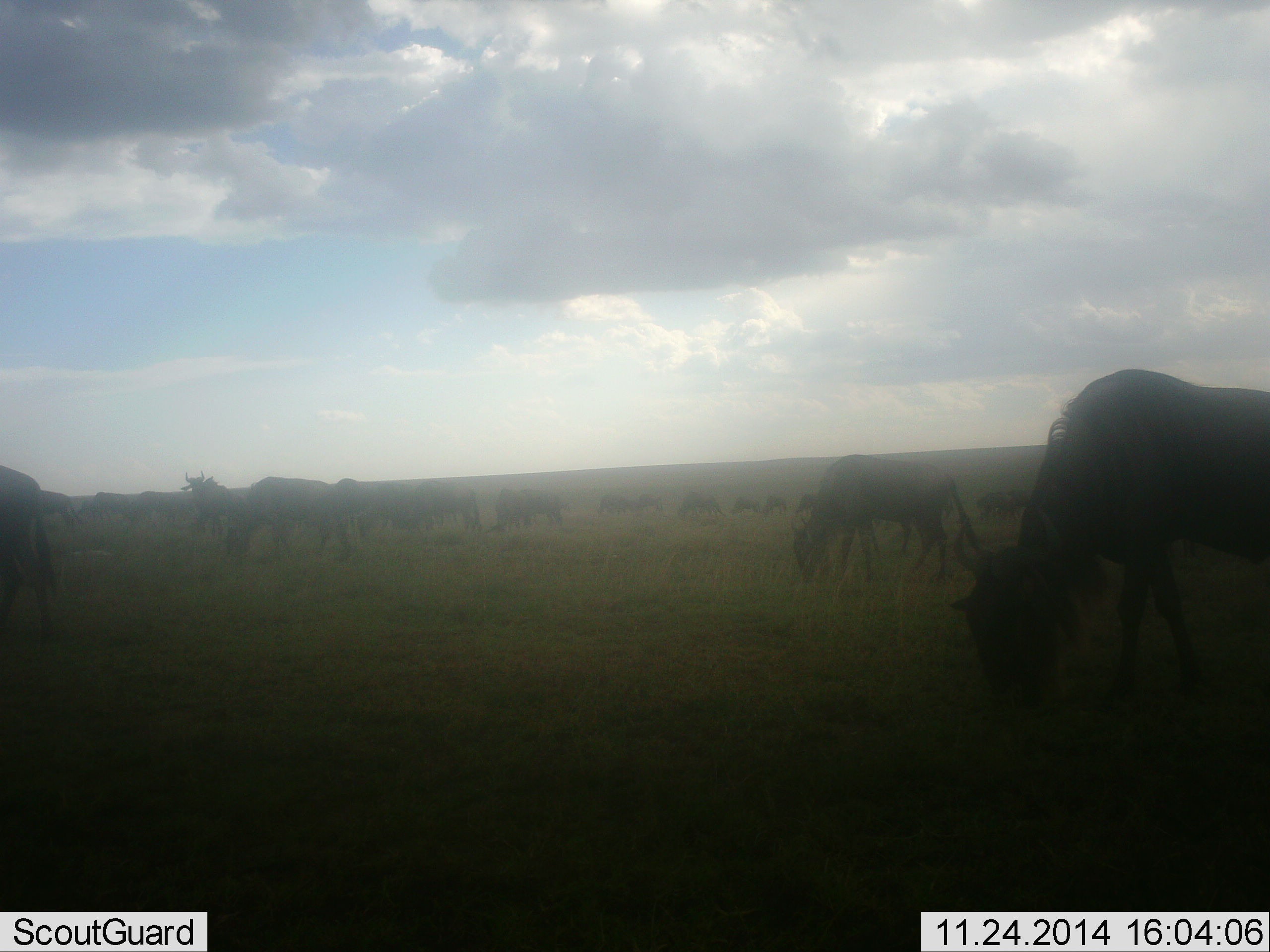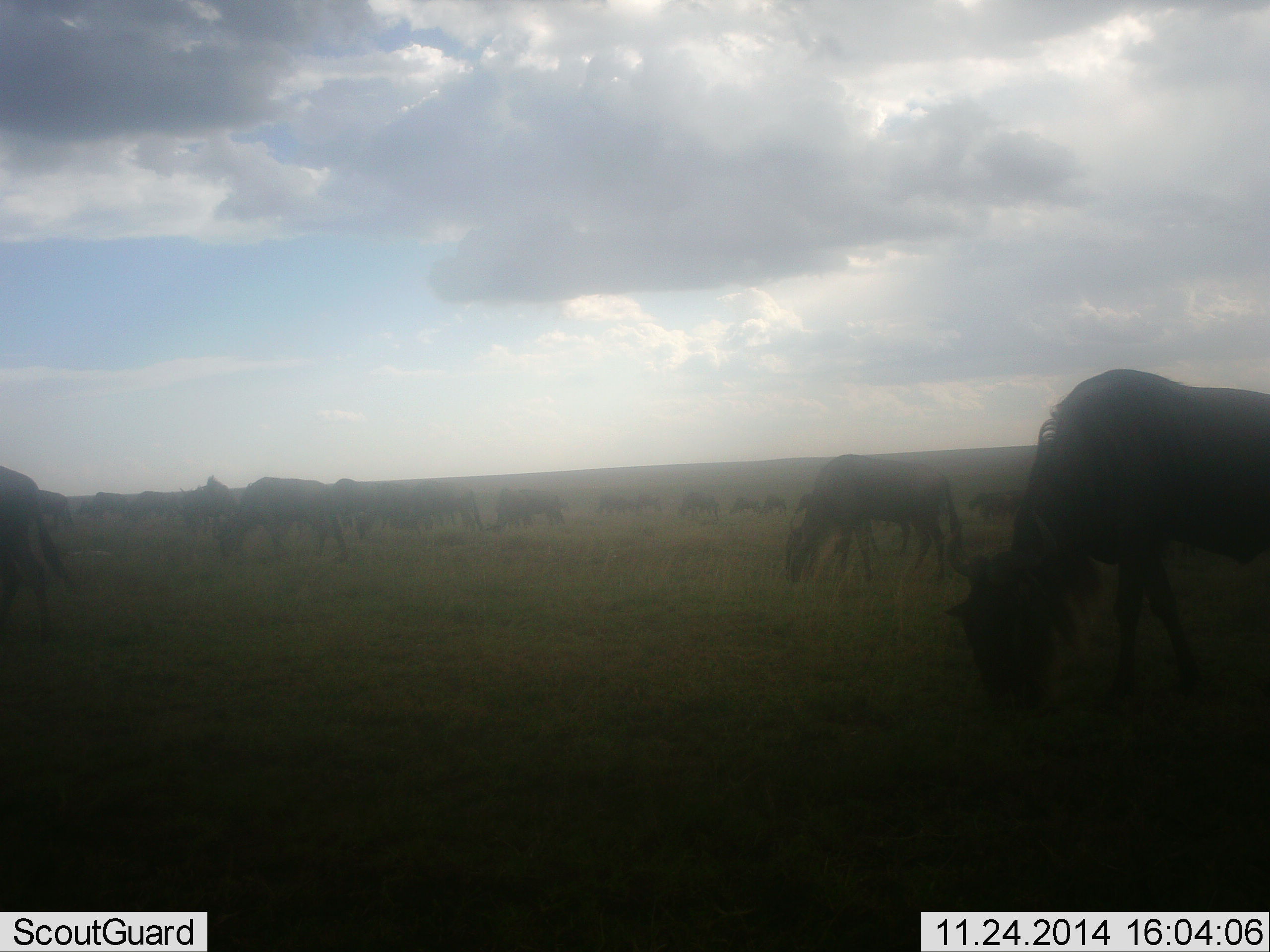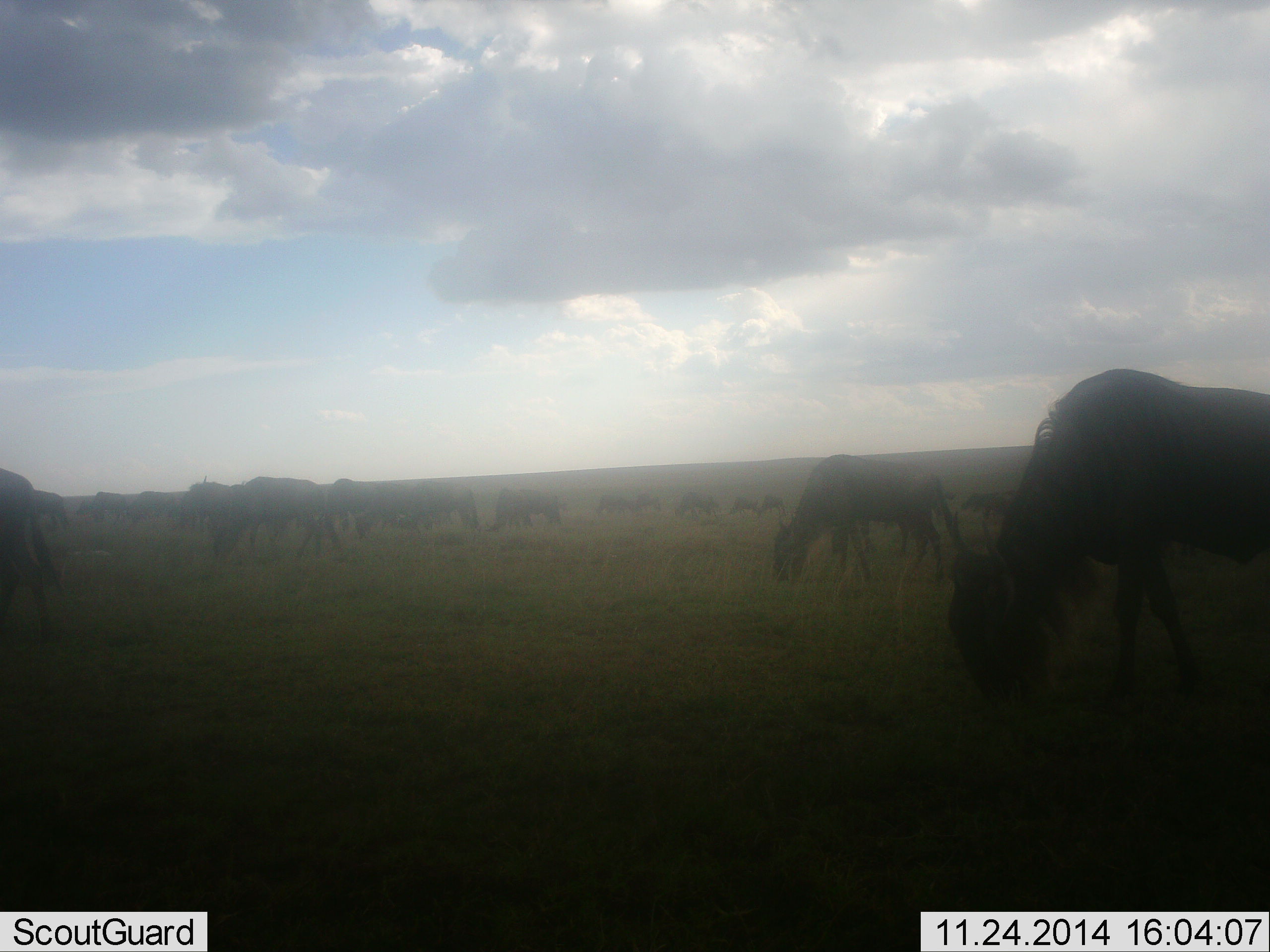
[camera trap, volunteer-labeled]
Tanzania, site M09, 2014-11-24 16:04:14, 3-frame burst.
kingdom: Animalia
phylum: Chordata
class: Mammalia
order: Artiodactyla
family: Bovidae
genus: Connochaetes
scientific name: Connochaetes taurinus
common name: blue wildebeest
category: wildebeest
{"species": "wildebeest (blue wildebeest) (Connochaetes taurinus)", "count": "11-50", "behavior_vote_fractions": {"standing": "20%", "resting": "0%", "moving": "40%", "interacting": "0%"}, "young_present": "0%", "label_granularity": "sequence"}